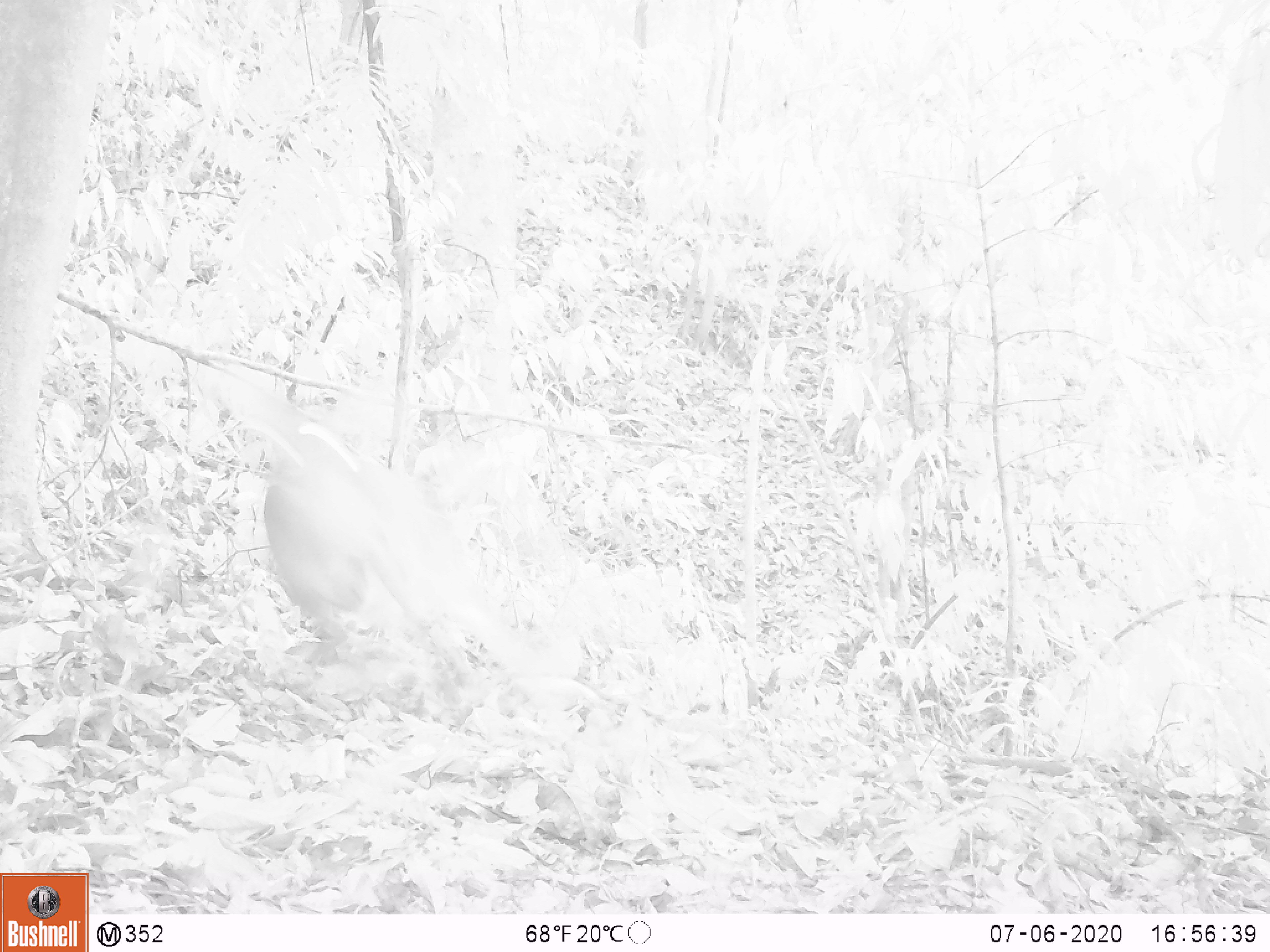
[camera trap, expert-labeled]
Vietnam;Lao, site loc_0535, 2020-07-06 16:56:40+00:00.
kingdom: Animalia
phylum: Chordata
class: Mammalia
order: Artiodactyla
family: Cervidae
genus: Muntiacus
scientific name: Muntiacus vuquangensis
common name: large-antlered muntjac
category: large antlered muntjac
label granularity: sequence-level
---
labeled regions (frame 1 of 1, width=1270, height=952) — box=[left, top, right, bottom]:
large antlered muntjac: box=[206, 368, 561, 720]